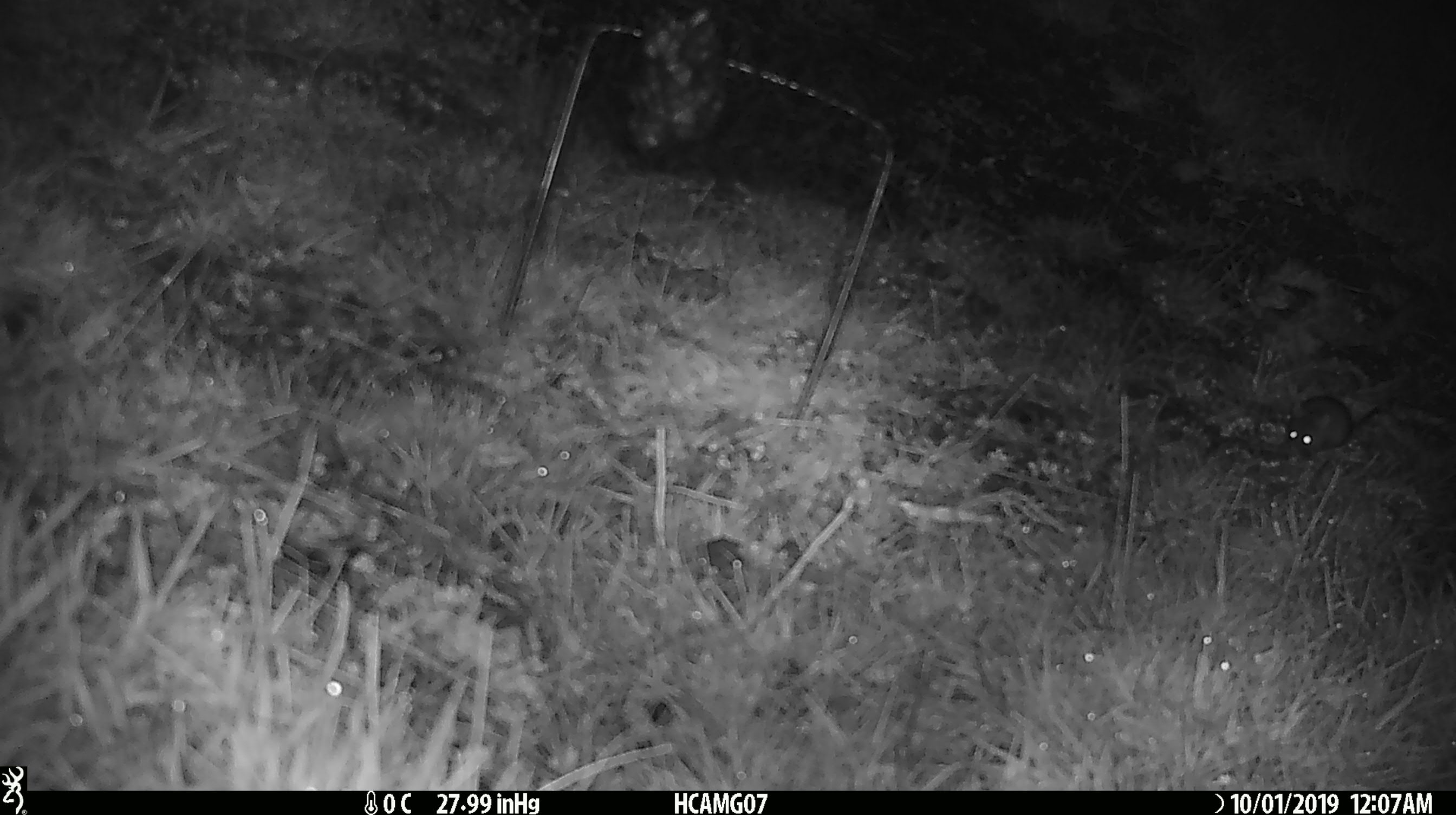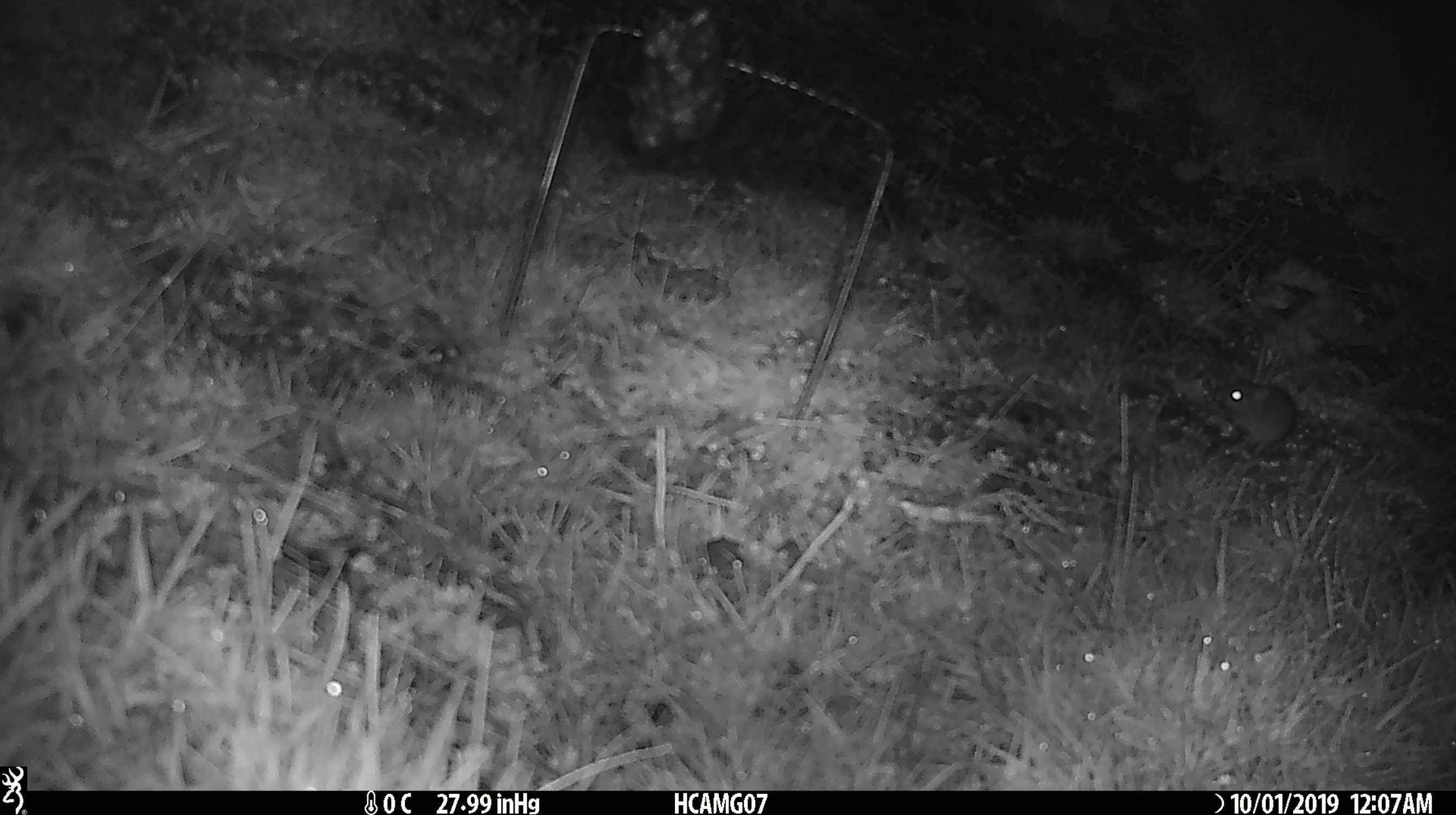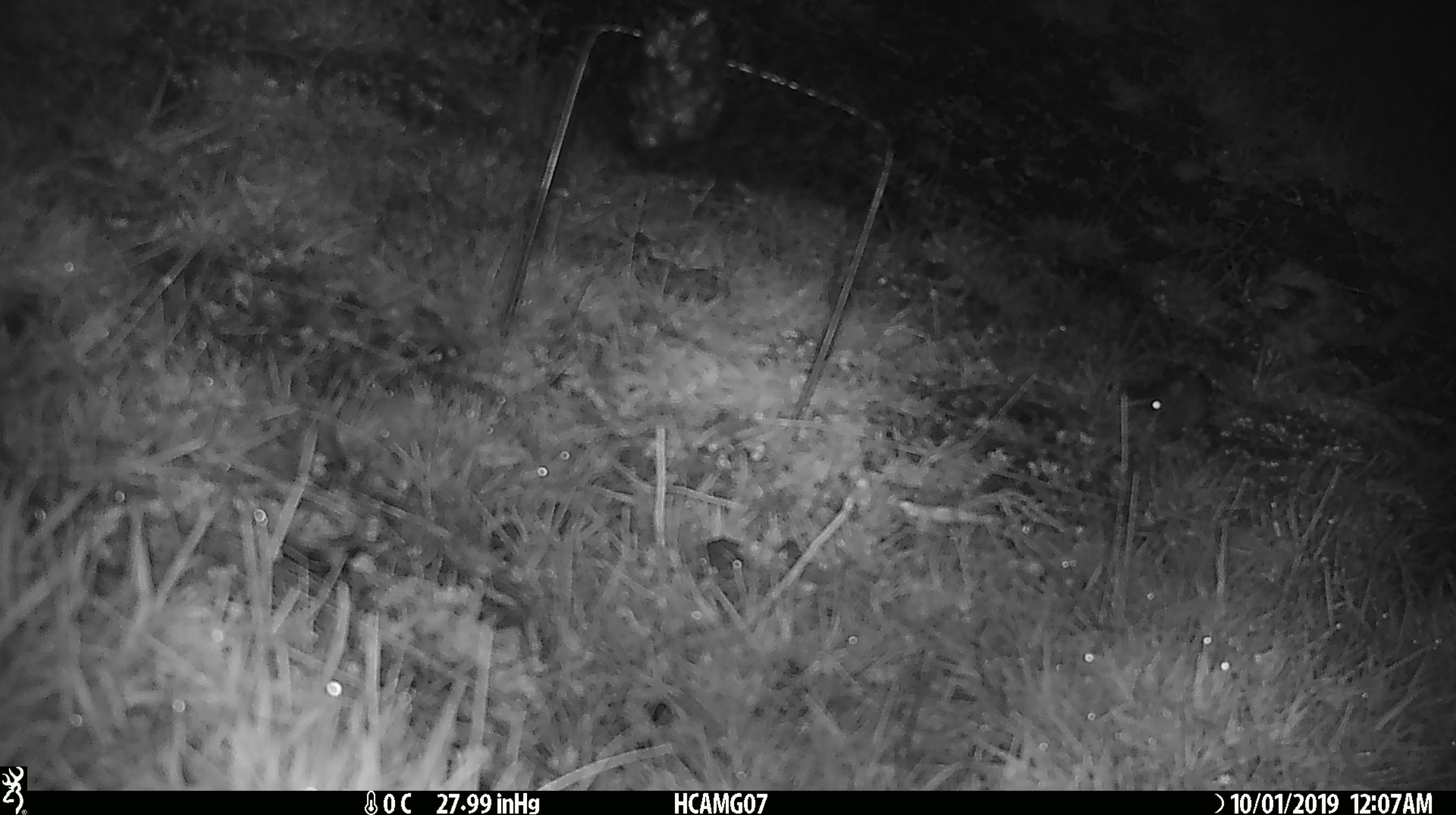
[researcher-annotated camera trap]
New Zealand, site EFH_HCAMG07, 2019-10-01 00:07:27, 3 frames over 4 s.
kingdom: Animalia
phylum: Chordata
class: Mammalia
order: Rodentia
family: Muridae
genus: Mus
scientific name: Mus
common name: mouse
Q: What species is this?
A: Mouse (Mus).